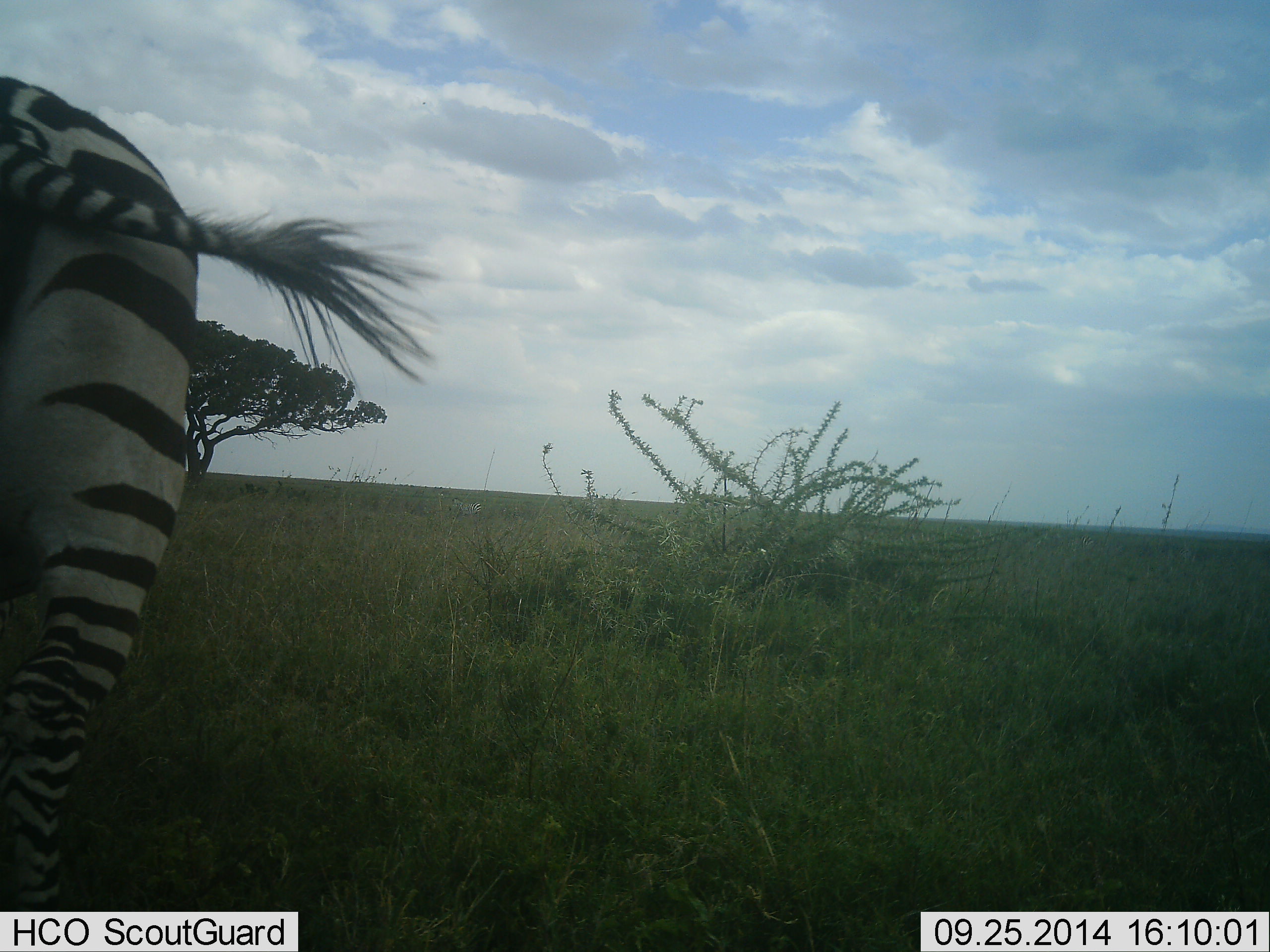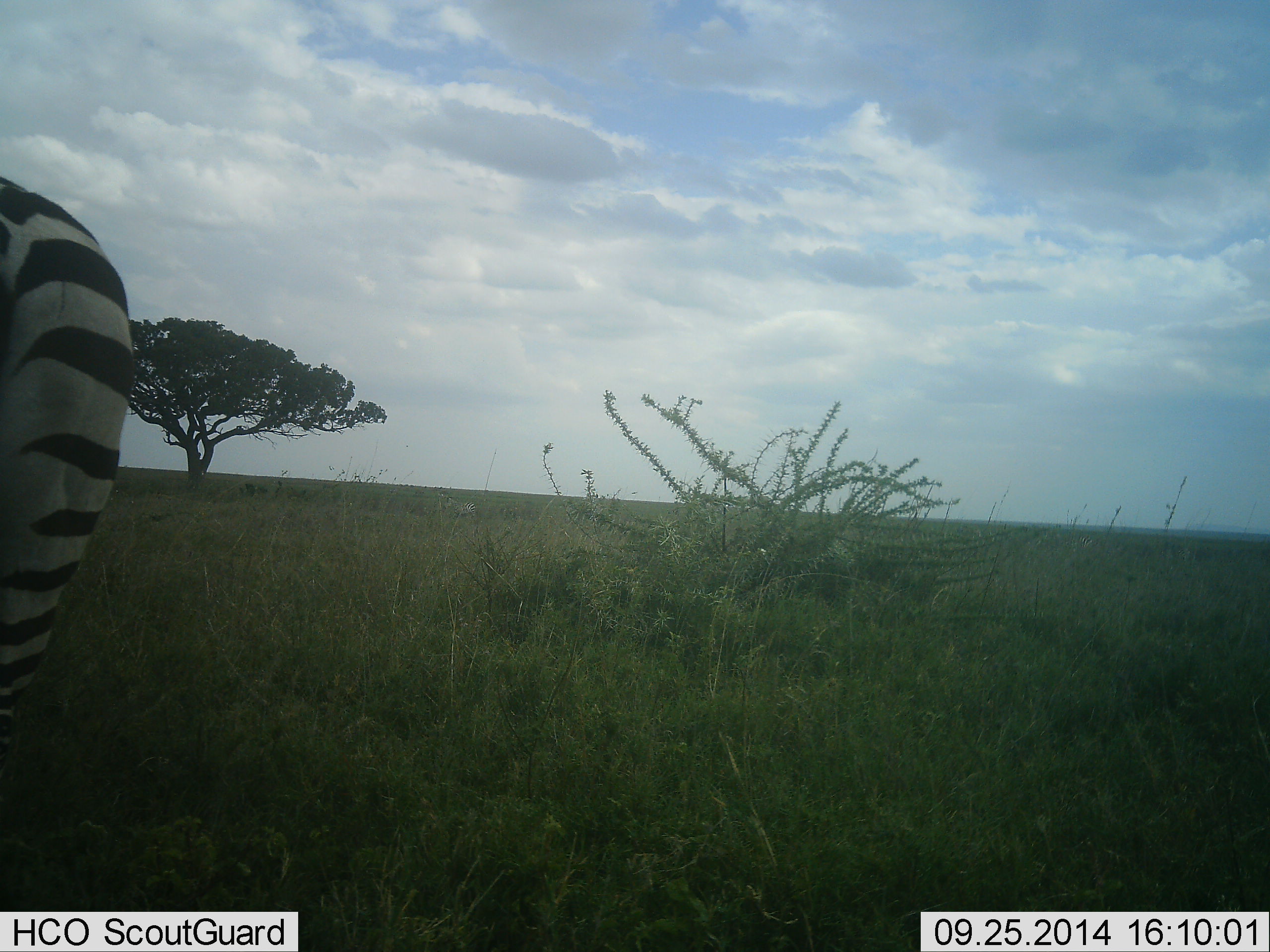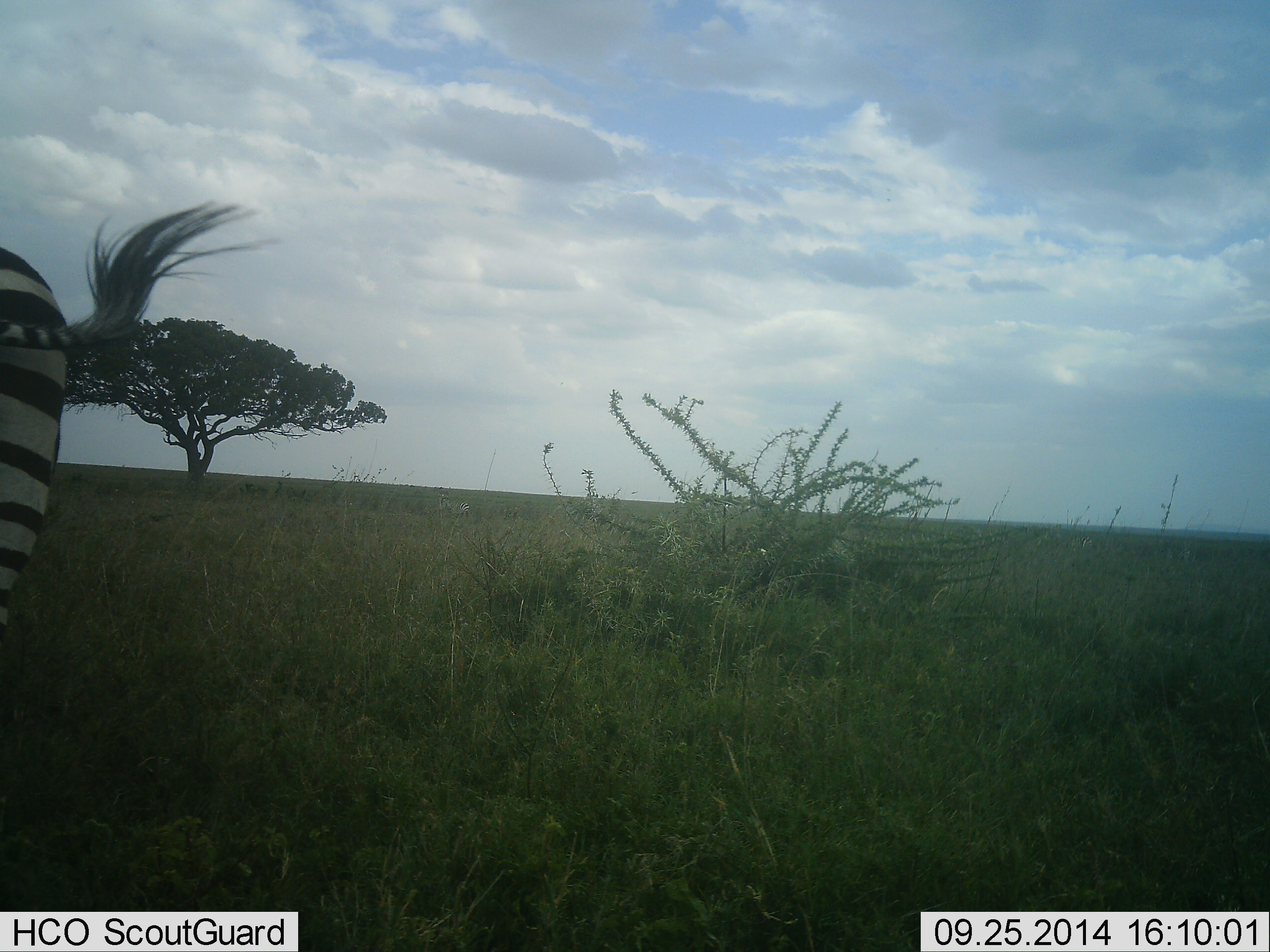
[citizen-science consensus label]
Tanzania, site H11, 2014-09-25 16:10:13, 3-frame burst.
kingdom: Animalia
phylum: Chordata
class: Mammalia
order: Perissodactyla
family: Equidae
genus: Equus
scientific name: Equus quagga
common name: plains zebra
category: zebra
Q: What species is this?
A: Zebra (plains zebra) (Equus quagga).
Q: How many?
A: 1.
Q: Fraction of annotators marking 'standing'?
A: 60%.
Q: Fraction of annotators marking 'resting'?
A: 0%.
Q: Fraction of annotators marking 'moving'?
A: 40%.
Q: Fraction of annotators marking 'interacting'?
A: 0%.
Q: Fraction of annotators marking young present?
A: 0%.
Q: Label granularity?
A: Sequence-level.